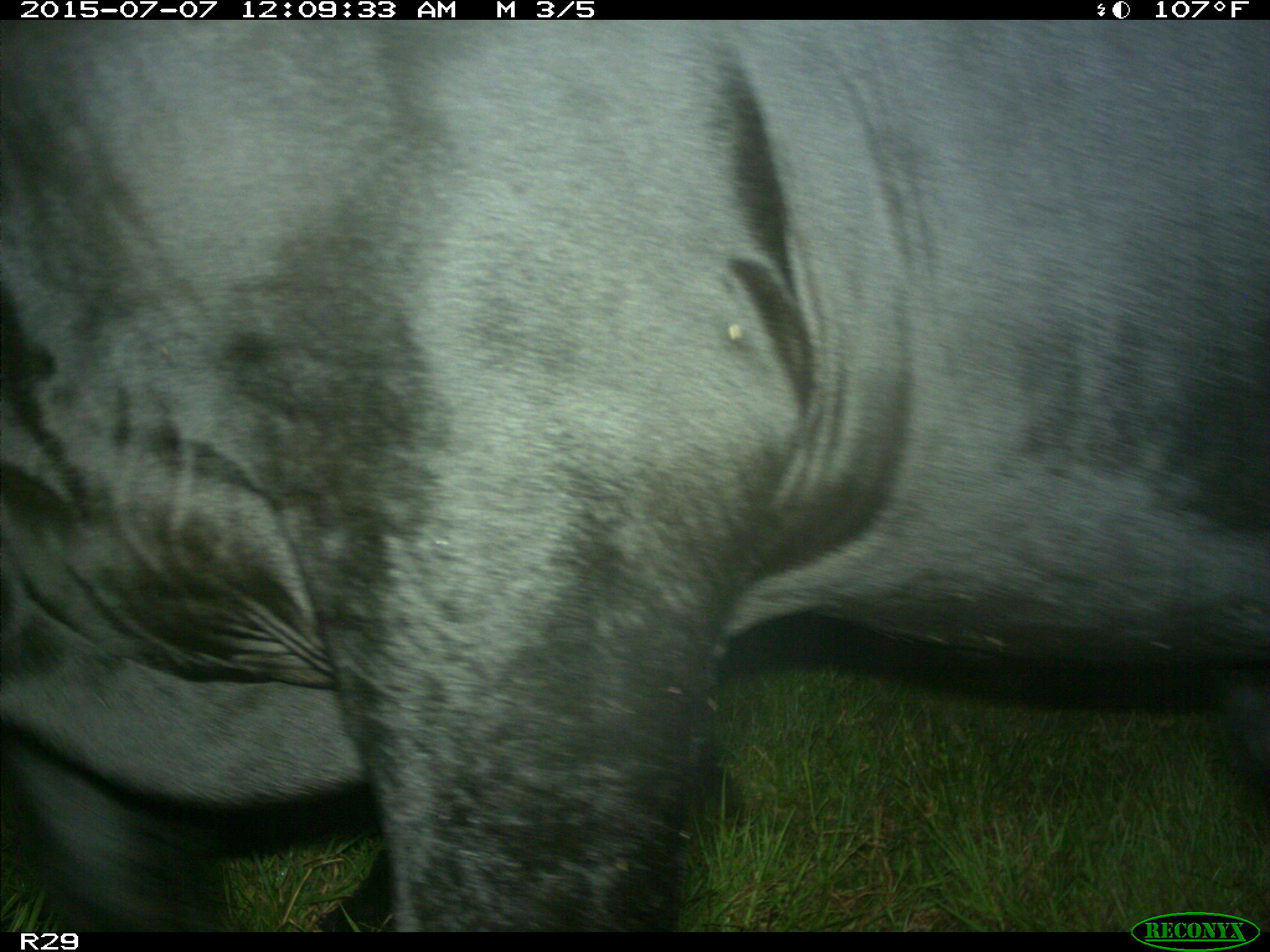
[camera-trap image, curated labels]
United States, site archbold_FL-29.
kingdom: Animalia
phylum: Chordata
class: Mammalia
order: Artiodactyla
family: Bovidae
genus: Bos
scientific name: Bos taurus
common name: domestic cow